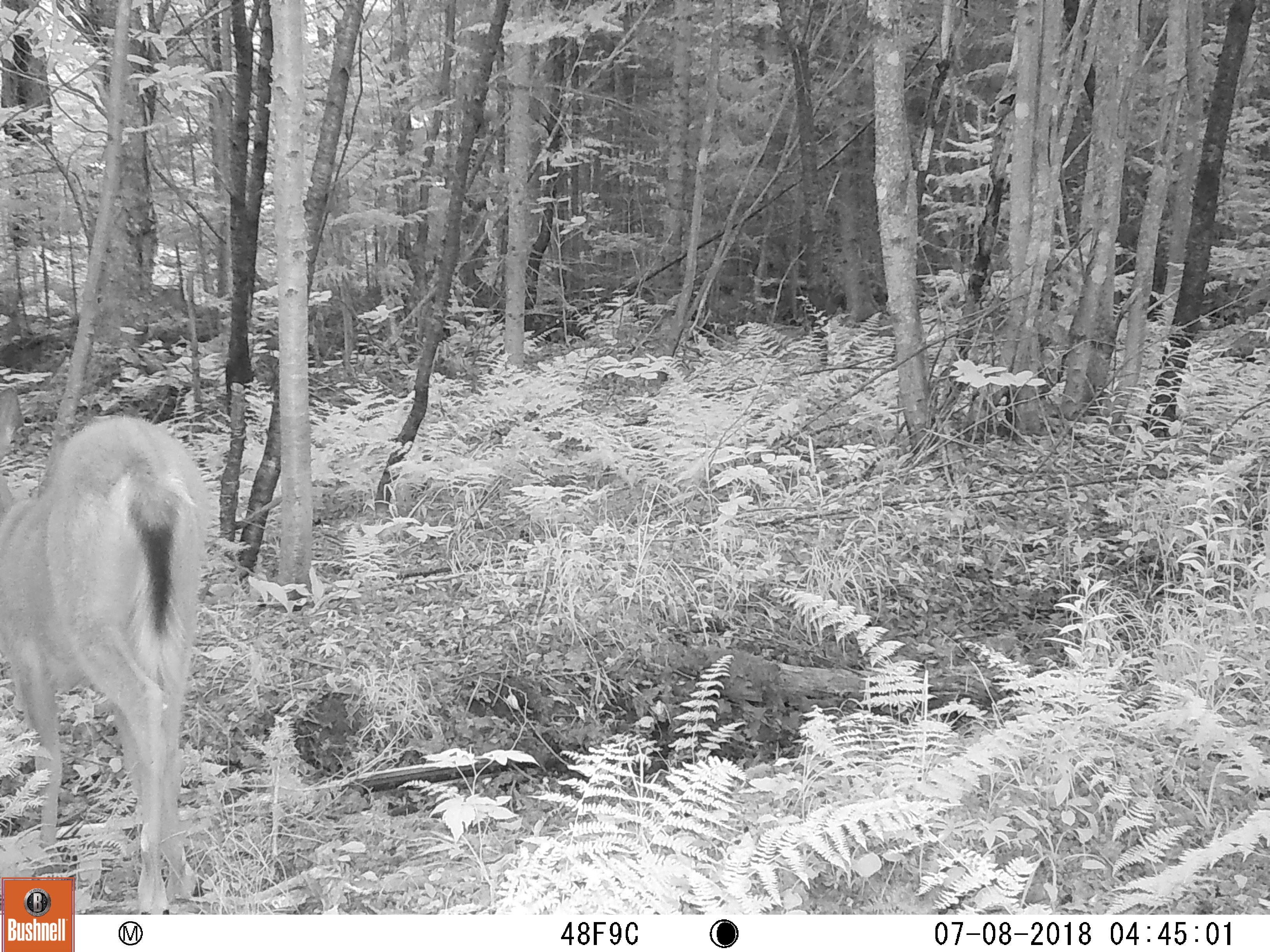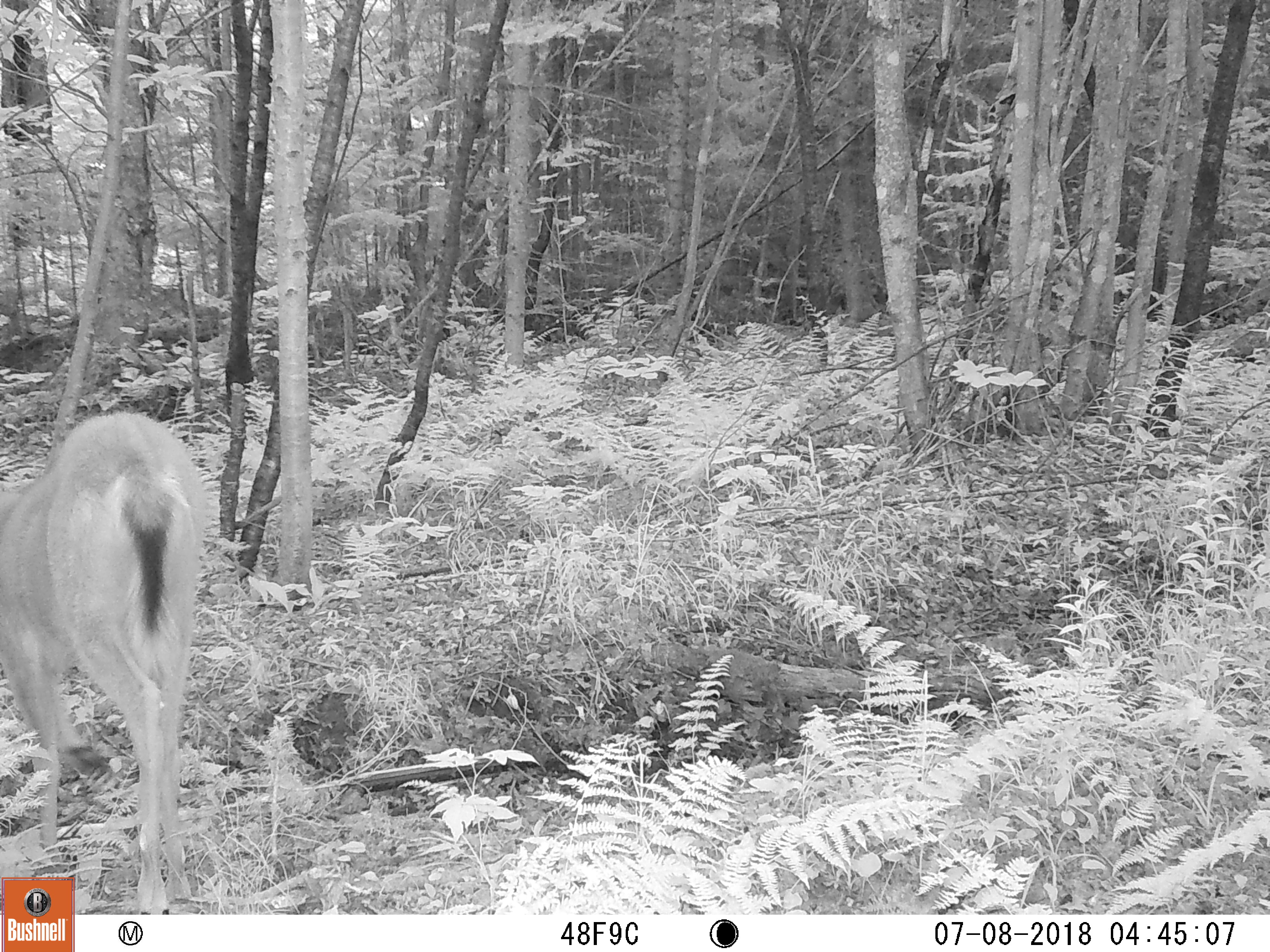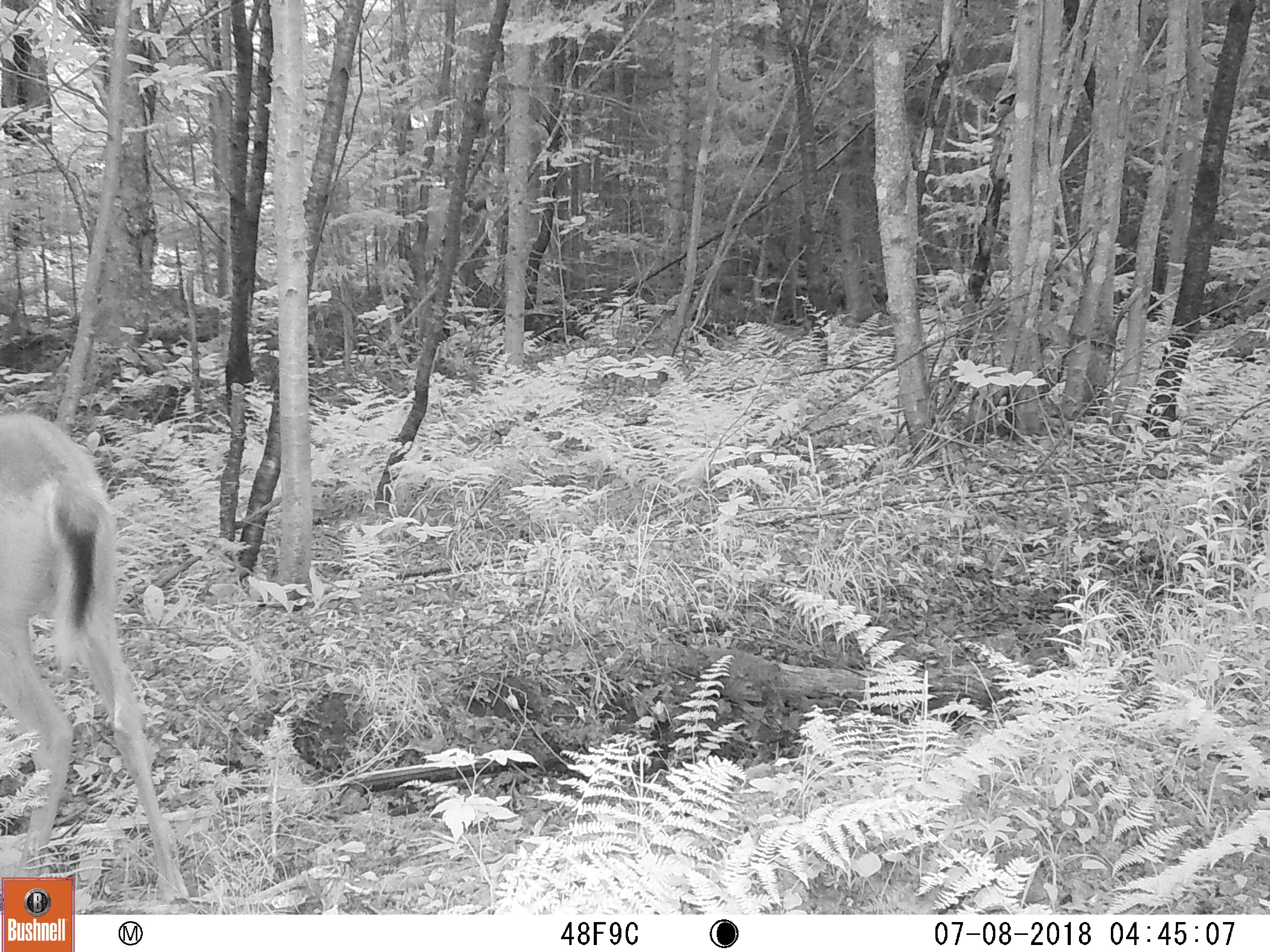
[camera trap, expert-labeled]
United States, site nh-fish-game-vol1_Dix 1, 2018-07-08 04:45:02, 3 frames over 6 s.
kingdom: Animalia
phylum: Chordata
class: Mammalia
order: Artiodactyla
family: Cervidae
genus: Odocoileus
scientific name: Odocoileus virginianus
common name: white-tailed deer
White-tailed deer (Odocoileus virginianus).